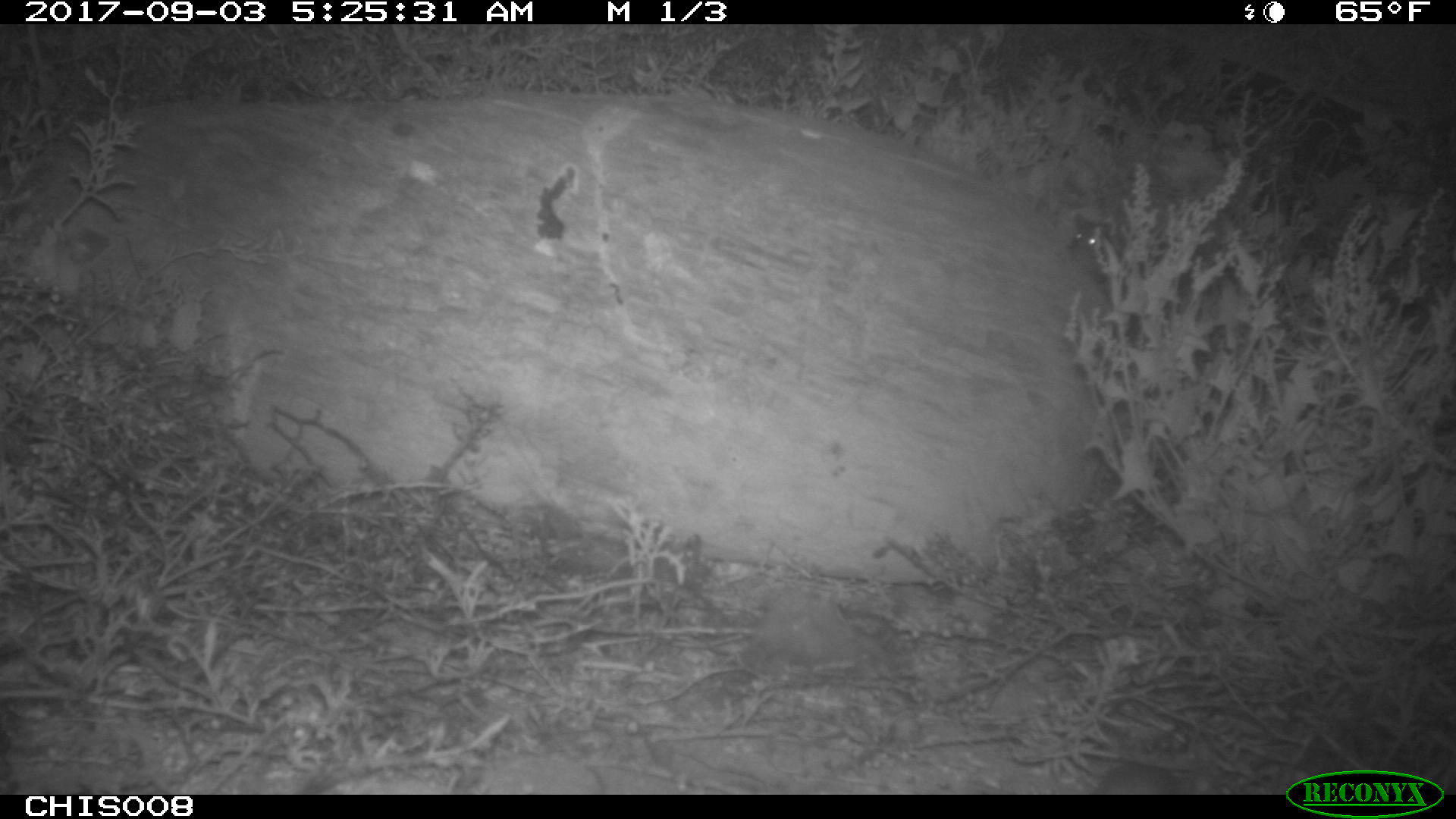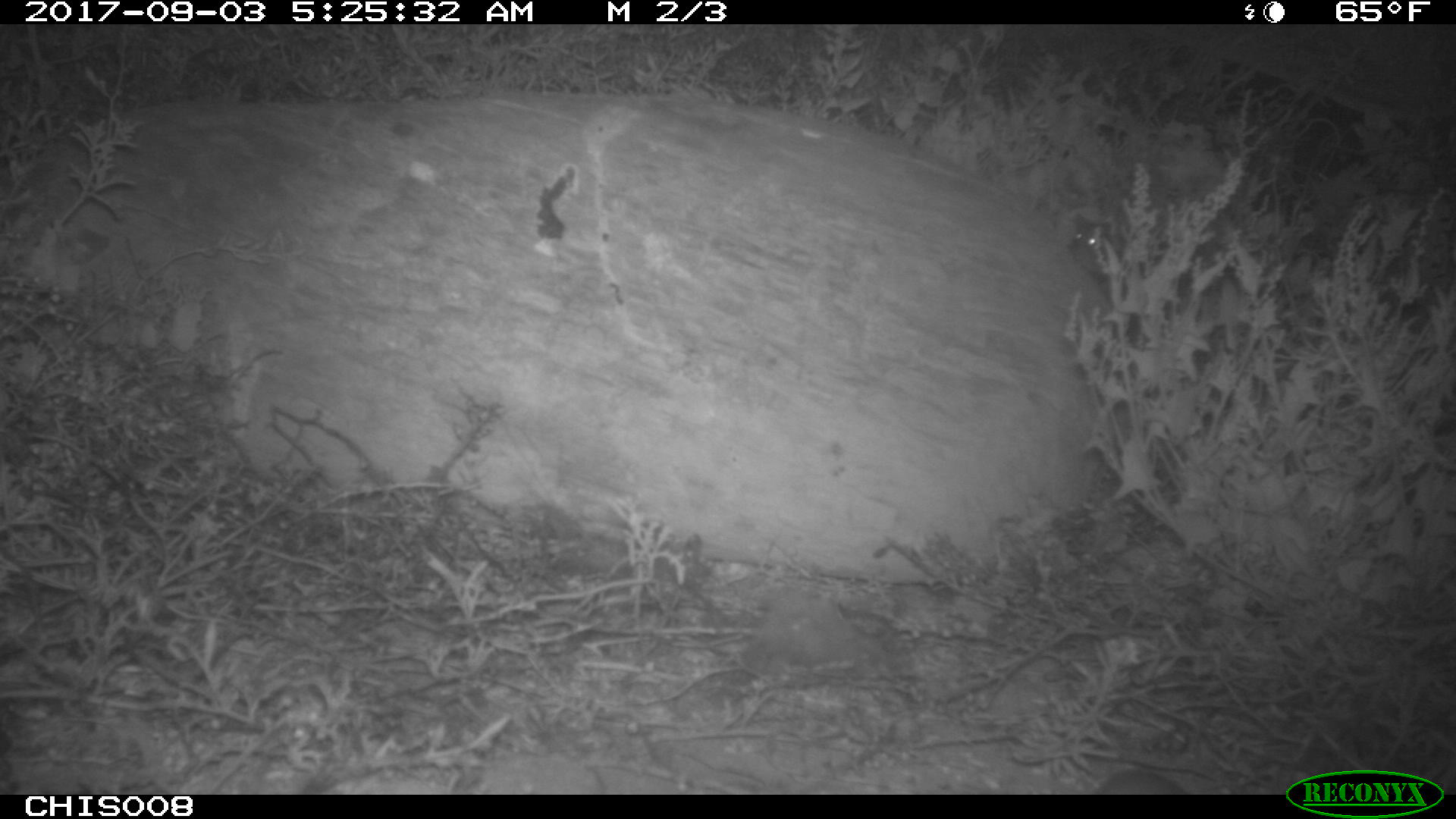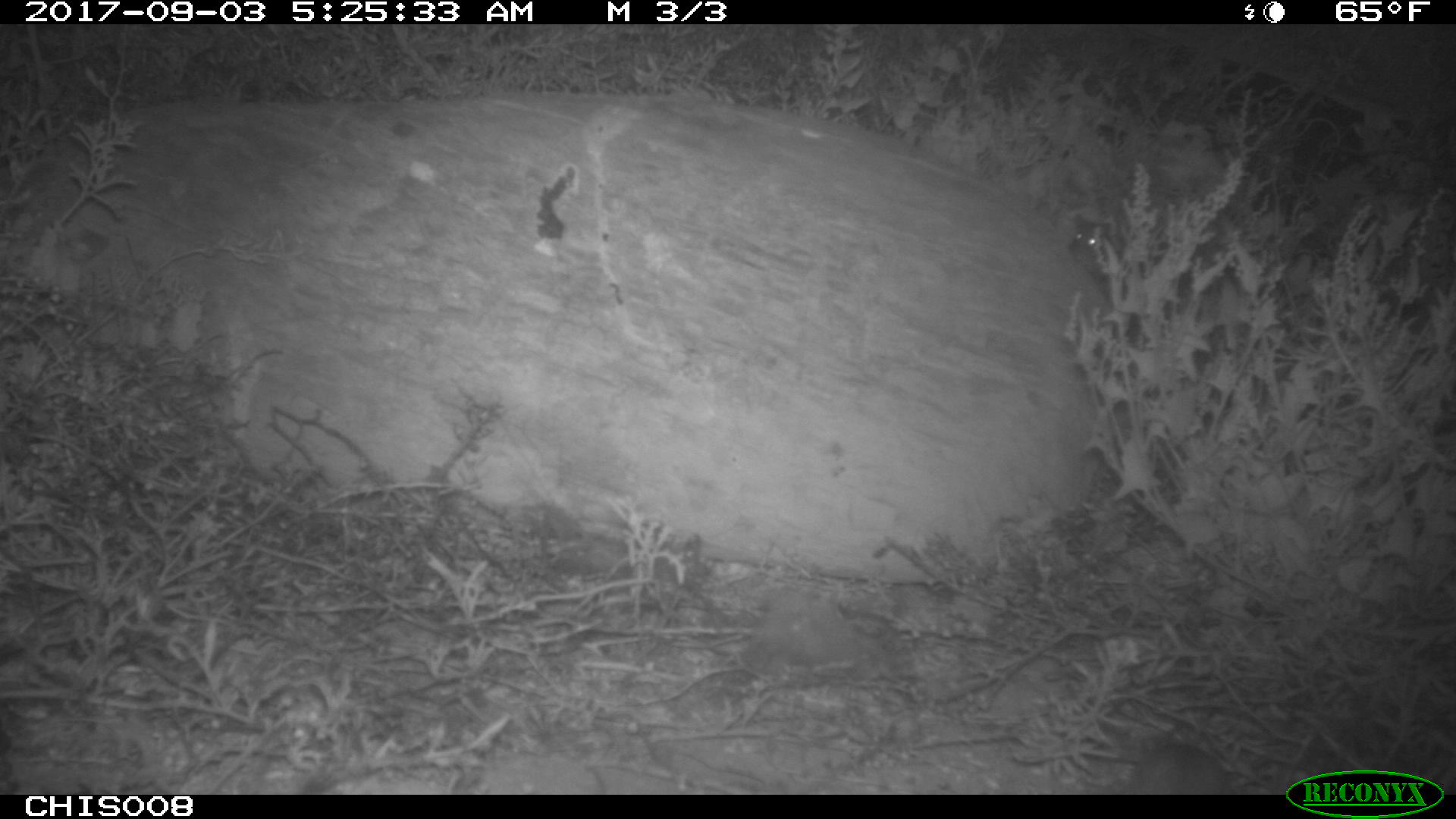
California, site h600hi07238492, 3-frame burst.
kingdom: Animalia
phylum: Chordata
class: Mammalia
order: Rodentia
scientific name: Rodentia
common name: rodent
Rodent (Rodentia).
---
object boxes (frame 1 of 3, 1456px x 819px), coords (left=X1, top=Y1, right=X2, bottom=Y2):
rodent: (left=1070, top=212, right=1118, bottom=281)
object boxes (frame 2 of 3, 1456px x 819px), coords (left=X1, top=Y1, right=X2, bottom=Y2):
rodent: (left=1072, top=212, right=1125, bottom=278)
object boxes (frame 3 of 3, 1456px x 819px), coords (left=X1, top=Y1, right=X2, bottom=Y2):
rodent: (left=1068, top=215, right=1121, bottom=276)